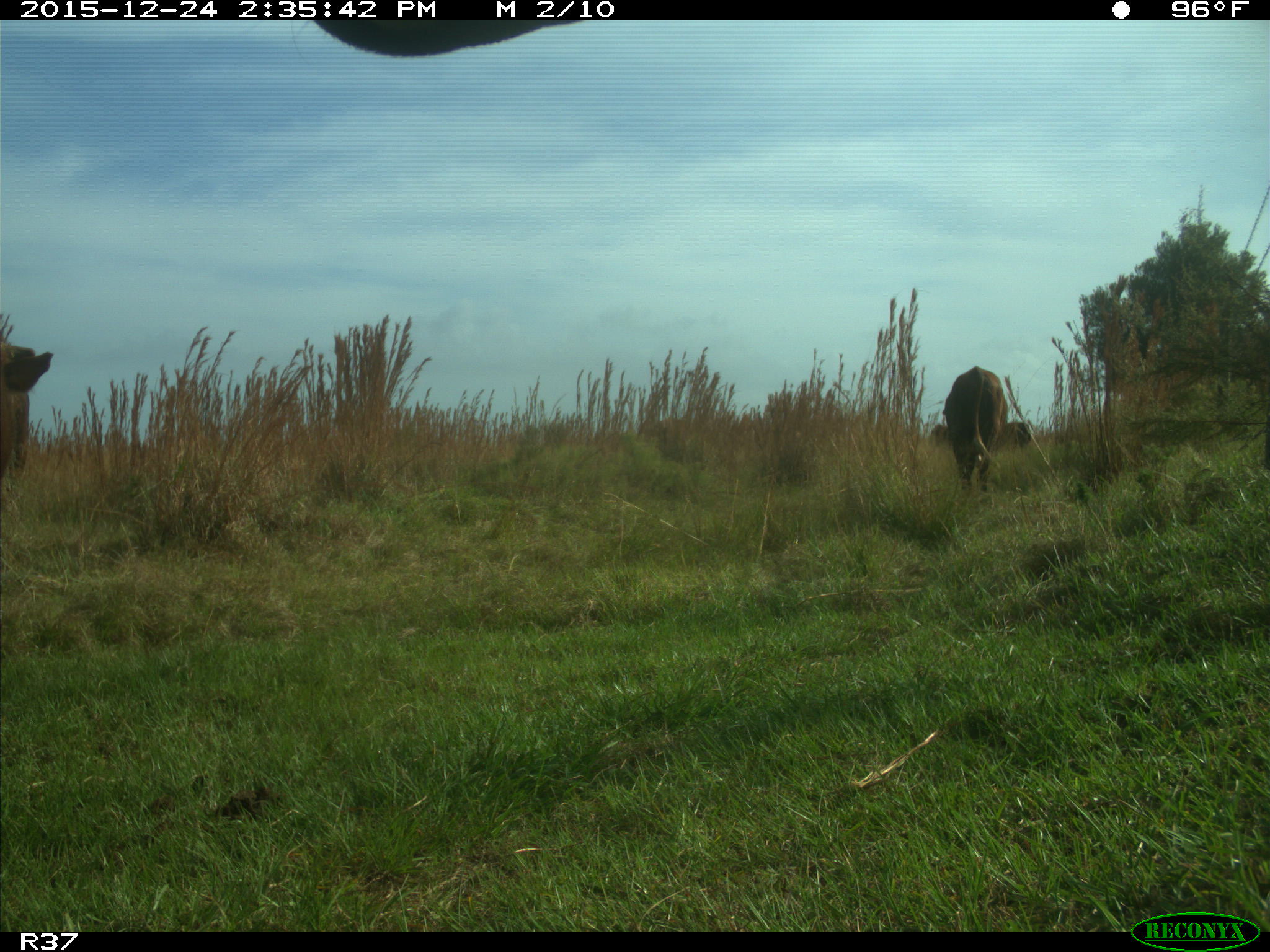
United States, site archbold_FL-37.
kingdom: Animalia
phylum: Chordata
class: Mammalia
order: Artiodactyla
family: Bovidae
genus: Bos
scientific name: Bos taurus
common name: domestic cow